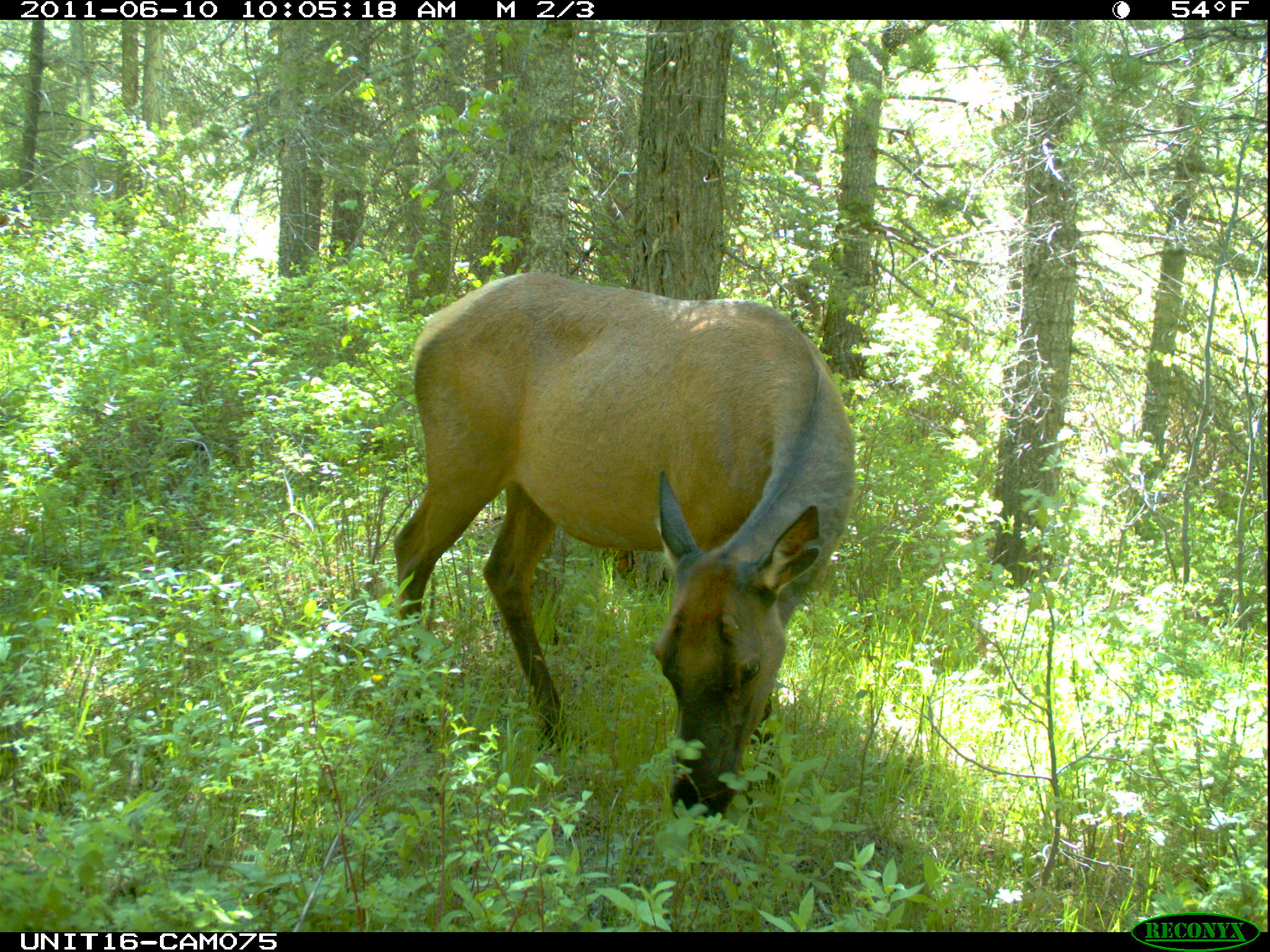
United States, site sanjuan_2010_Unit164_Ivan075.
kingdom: Animalia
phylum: Chordata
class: Mammalia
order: Artiodactyla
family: Cervidae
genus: Cervus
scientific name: Cervus elaphus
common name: red deer